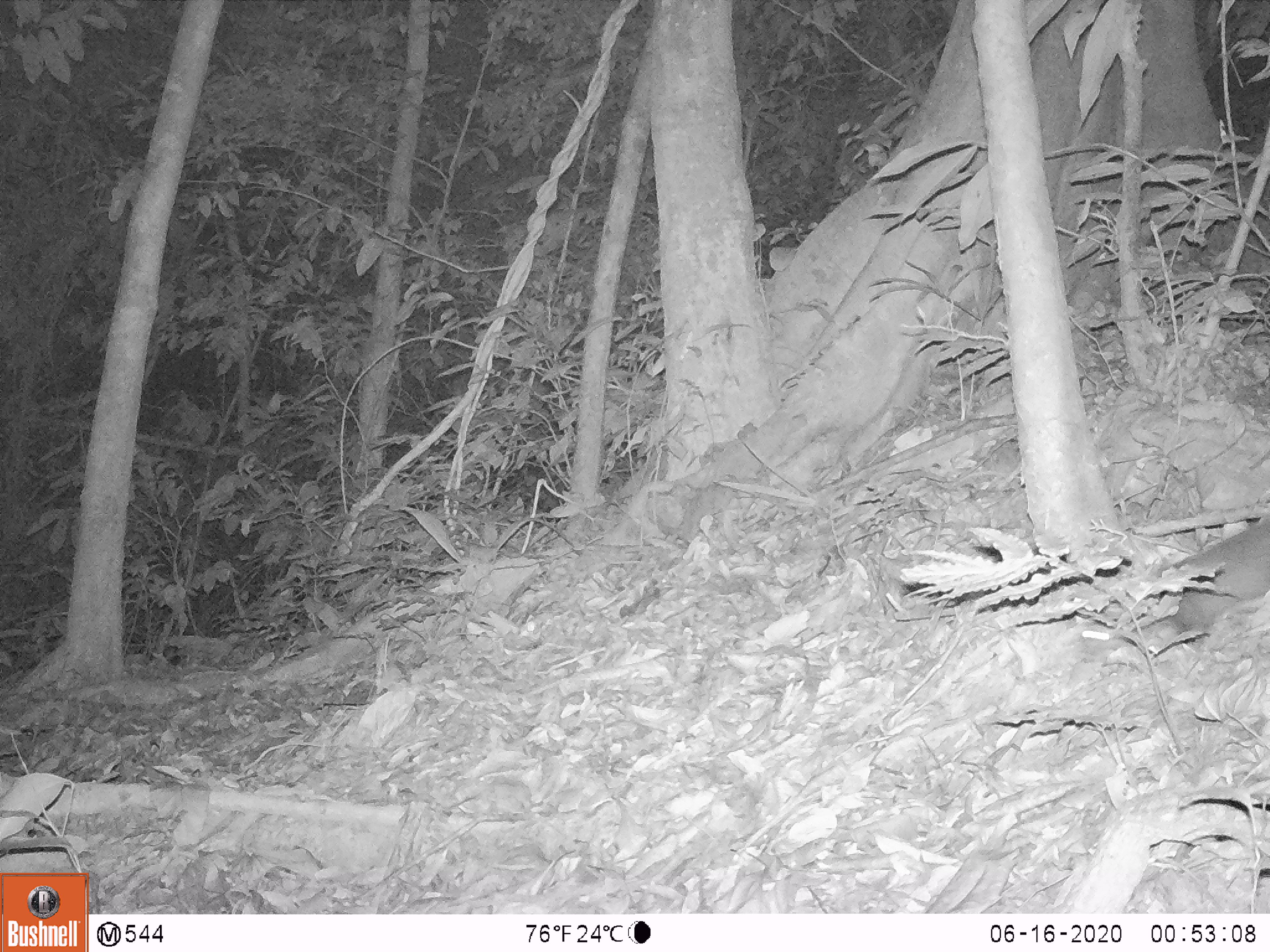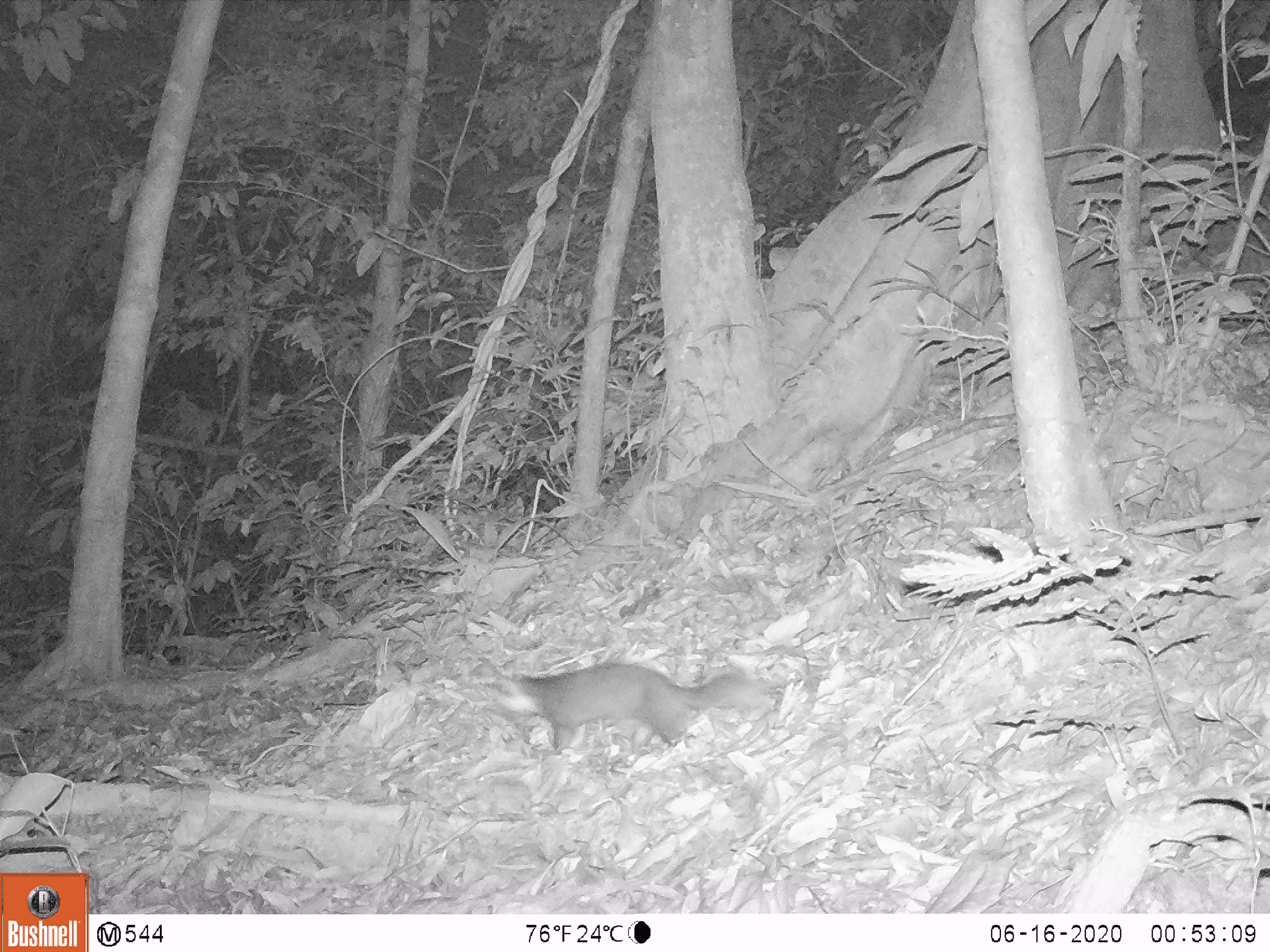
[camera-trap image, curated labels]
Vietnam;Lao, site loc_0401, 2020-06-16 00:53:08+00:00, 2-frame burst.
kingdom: Animalia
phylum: Chordata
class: Mammalia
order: Carnivora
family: Mustelidae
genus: Melogale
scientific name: Melogale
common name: ferret badger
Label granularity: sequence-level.